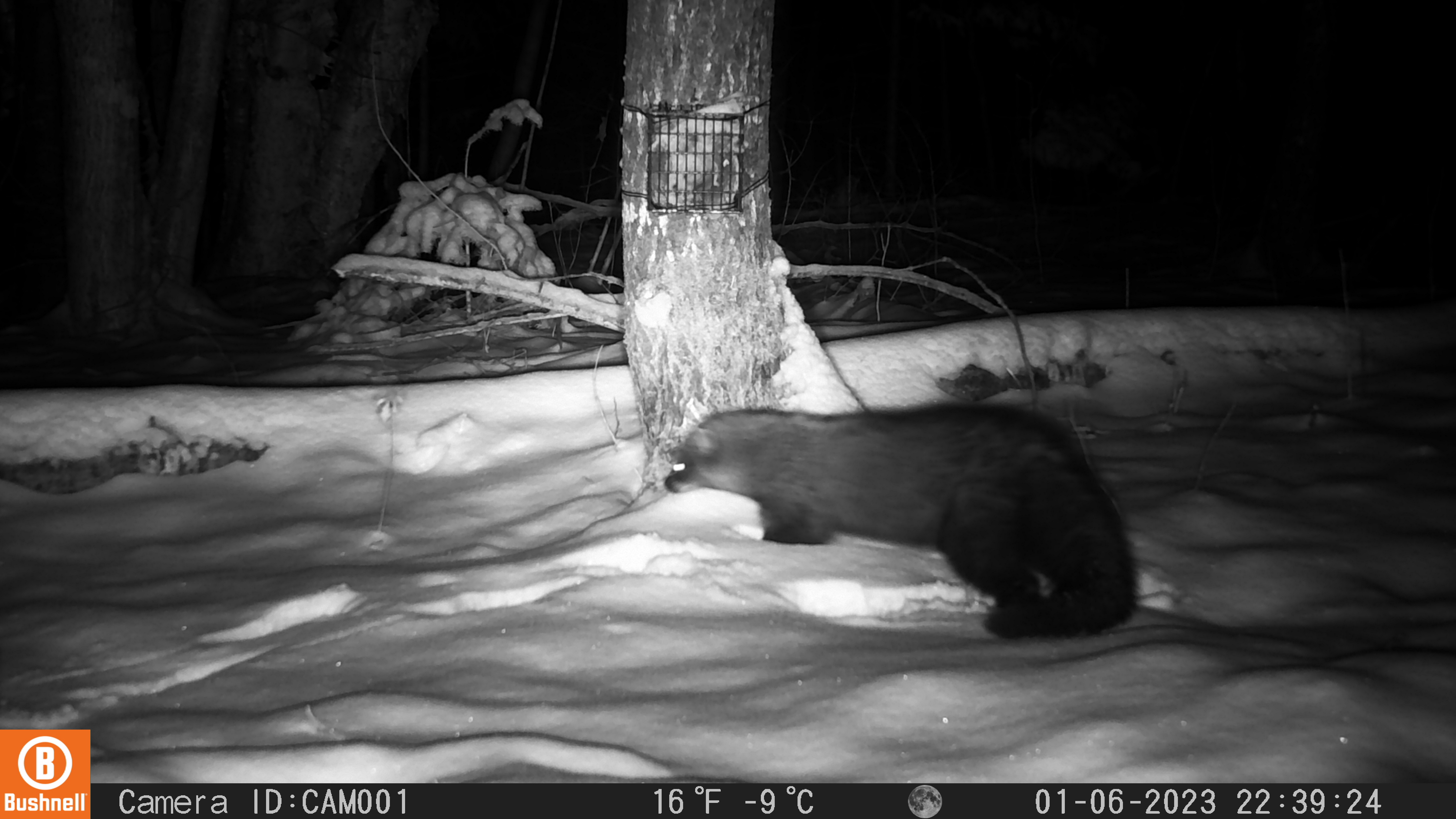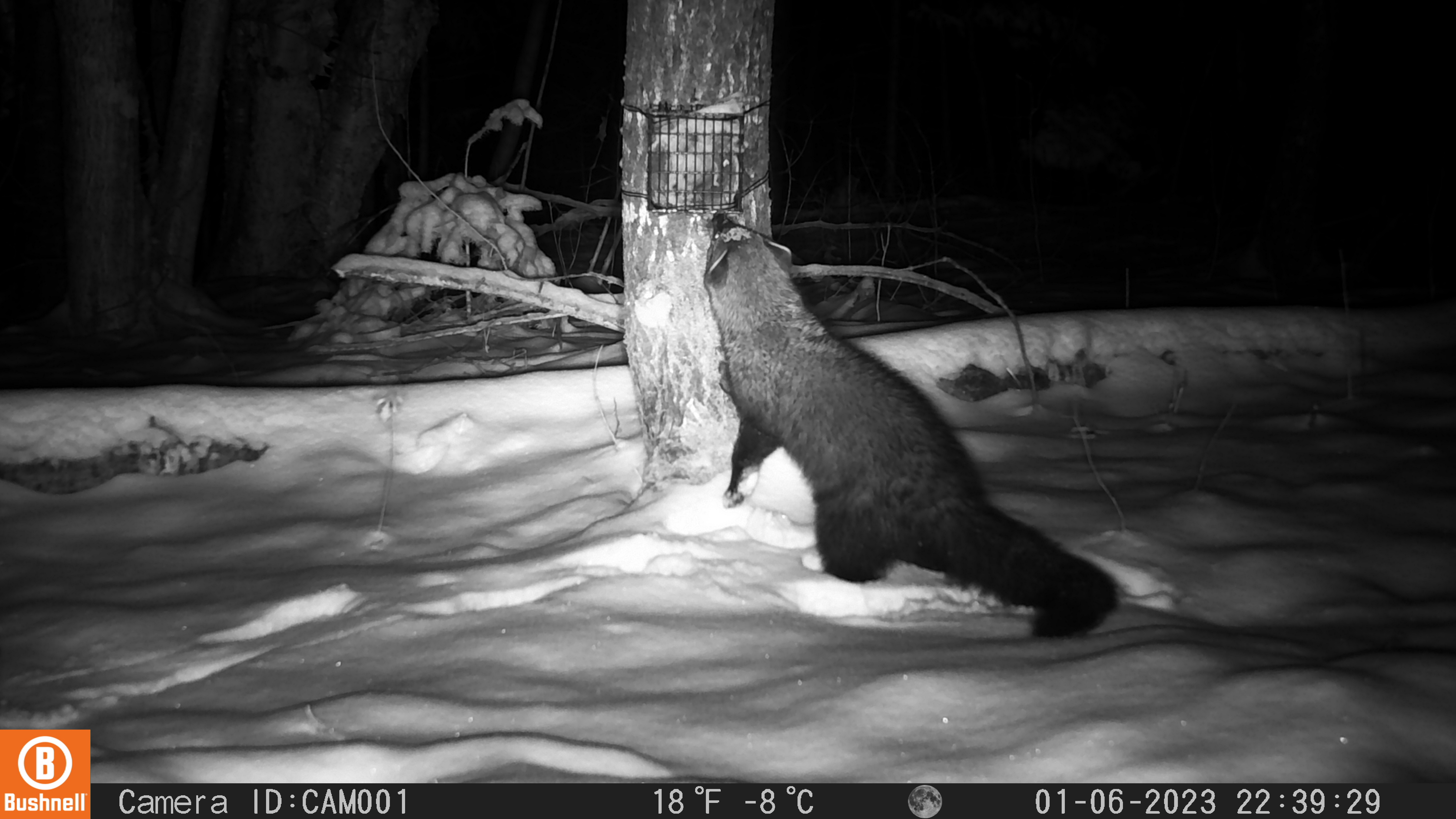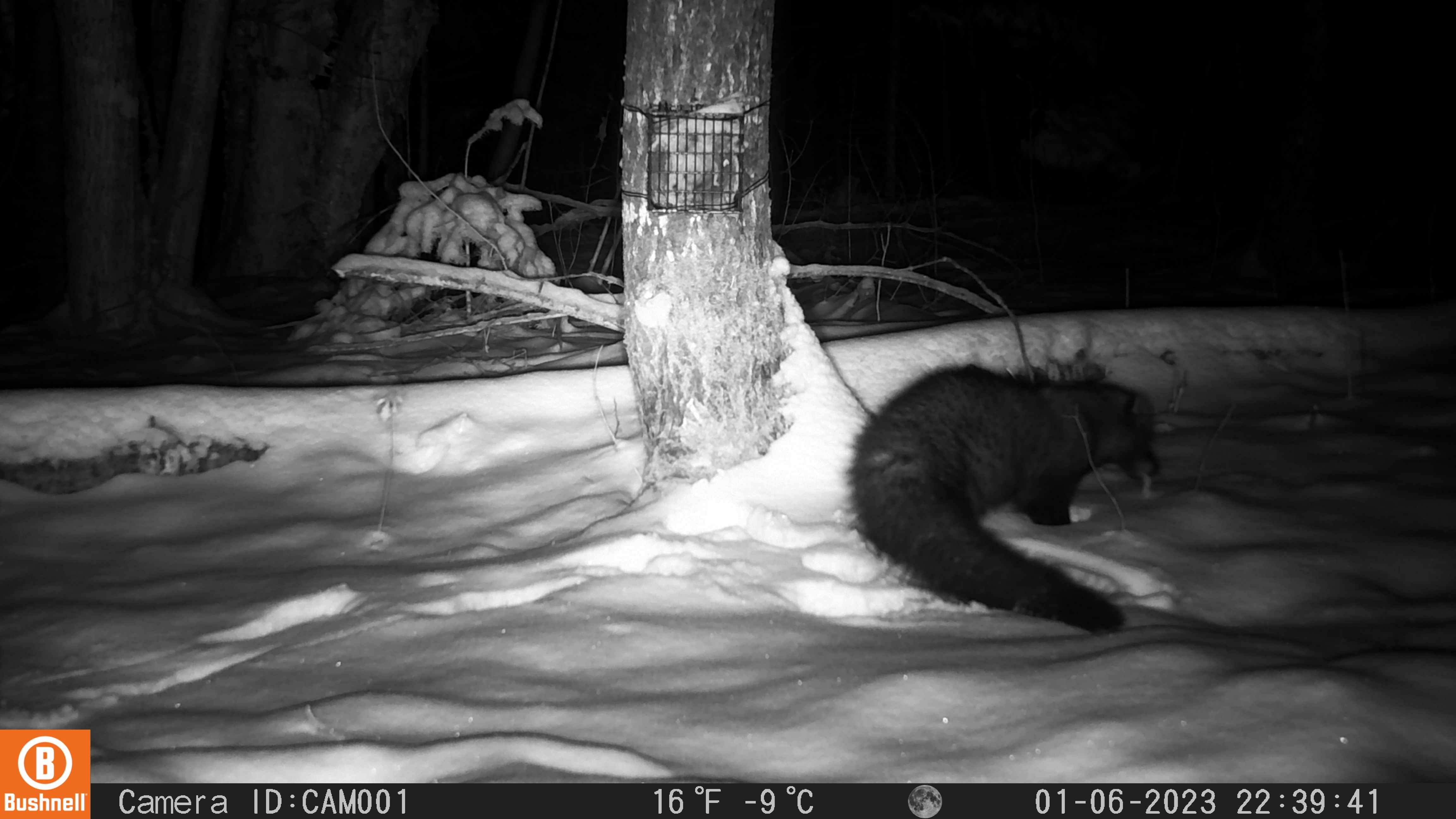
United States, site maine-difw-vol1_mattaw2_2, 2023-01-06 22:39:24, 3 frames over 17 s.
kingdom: Animalia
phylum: Chordata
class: Mammalia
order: Carnivora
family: Mustelidae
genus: Pekania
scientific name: Pekania pennanti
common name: fisher